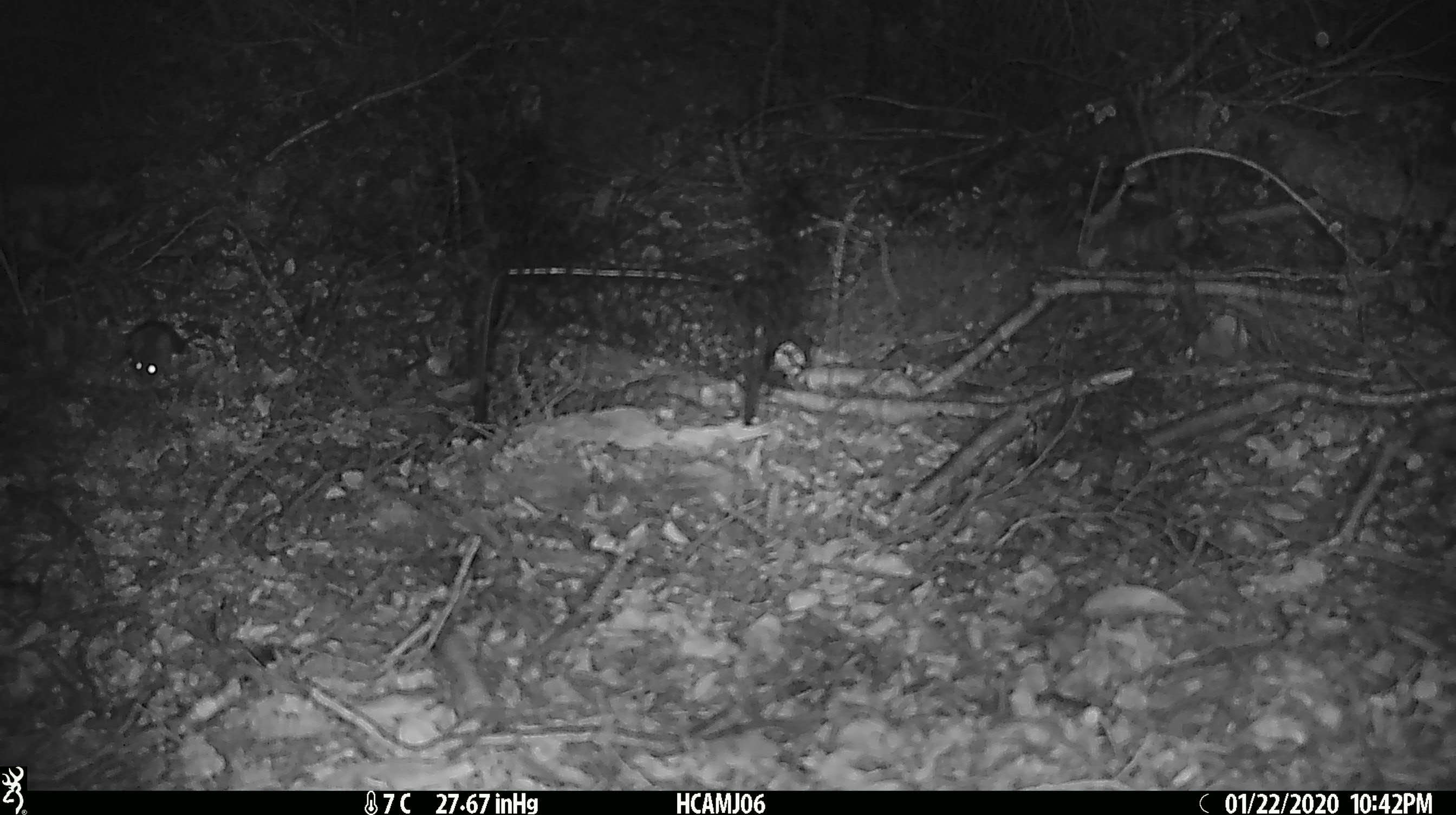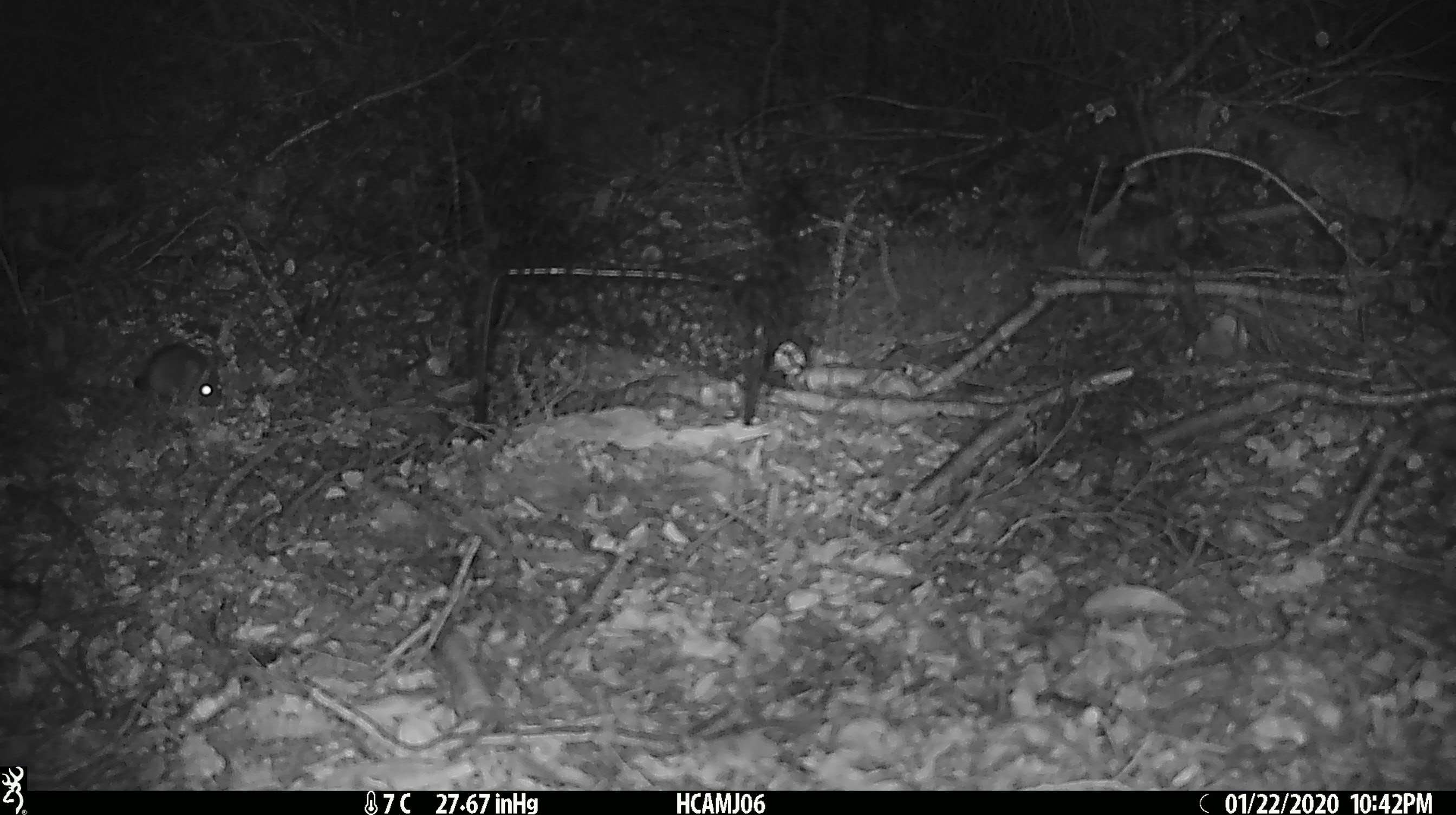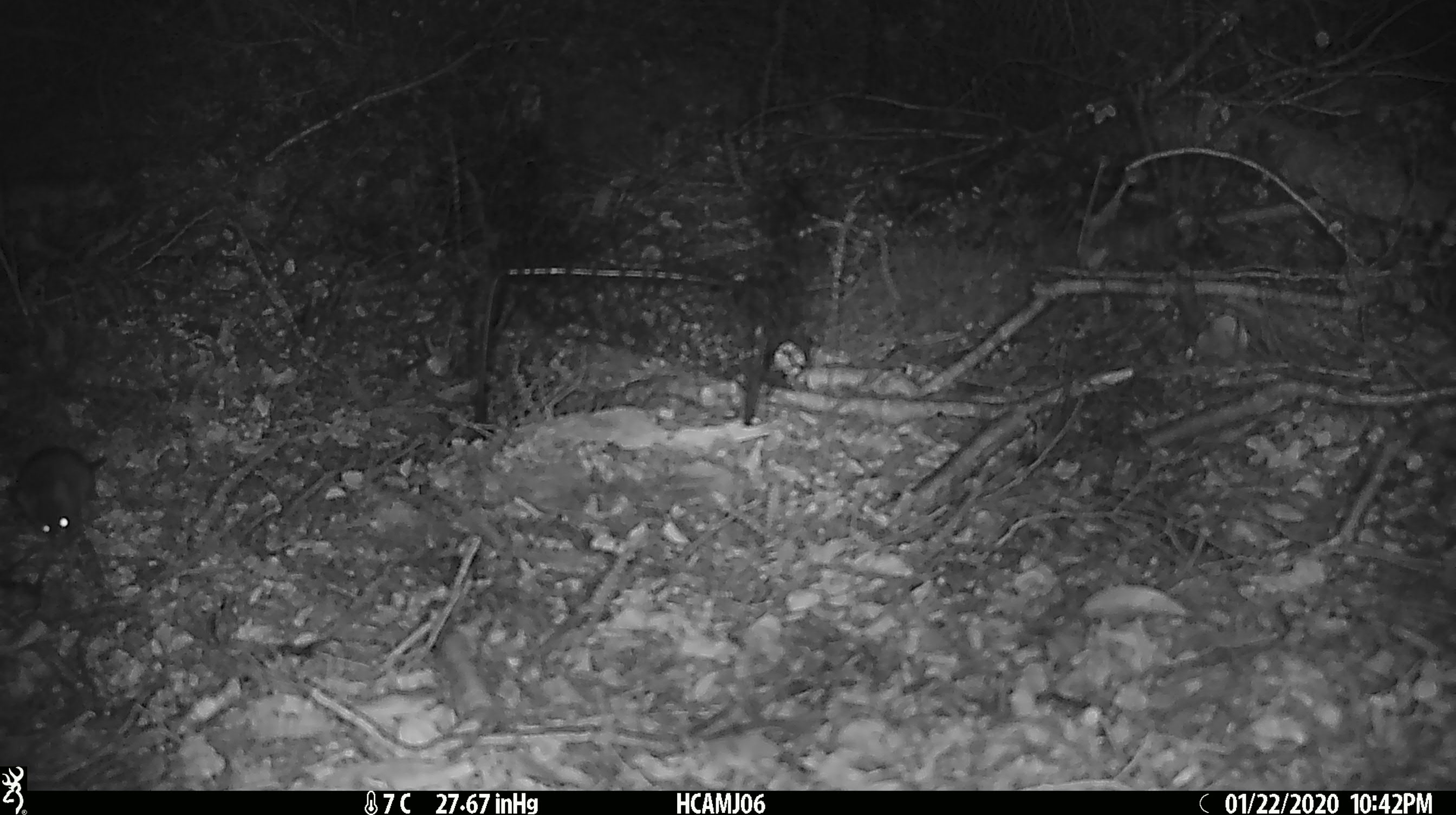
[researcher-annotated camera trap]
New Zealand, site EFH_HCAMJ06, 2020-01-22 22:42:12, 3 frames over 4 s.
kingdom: Animalia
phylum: Chordata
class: Mammalia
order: Rodentia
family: Muridae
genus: Mus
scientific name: Mus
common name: mouse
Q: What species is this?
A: Mouse (Mus).